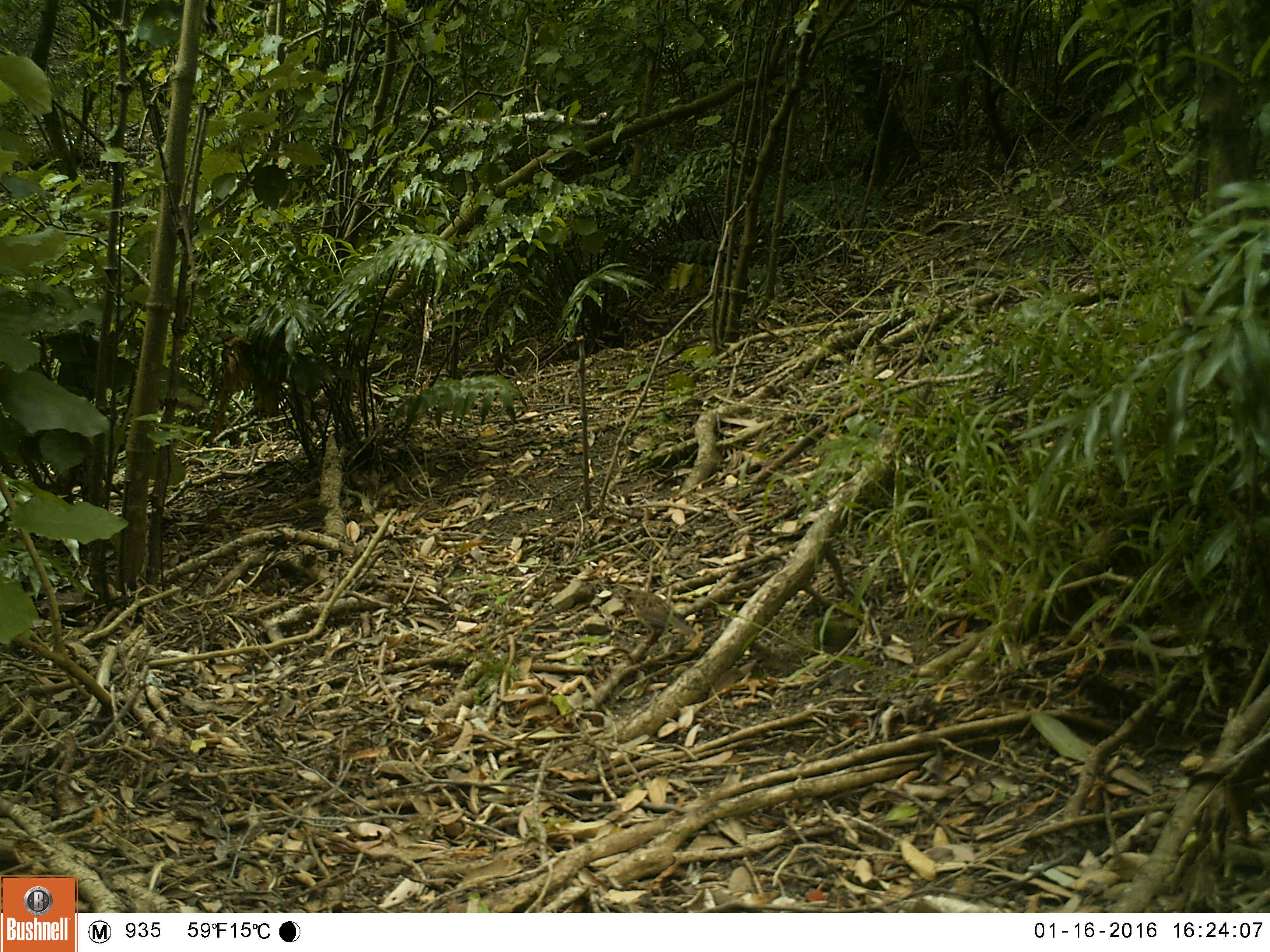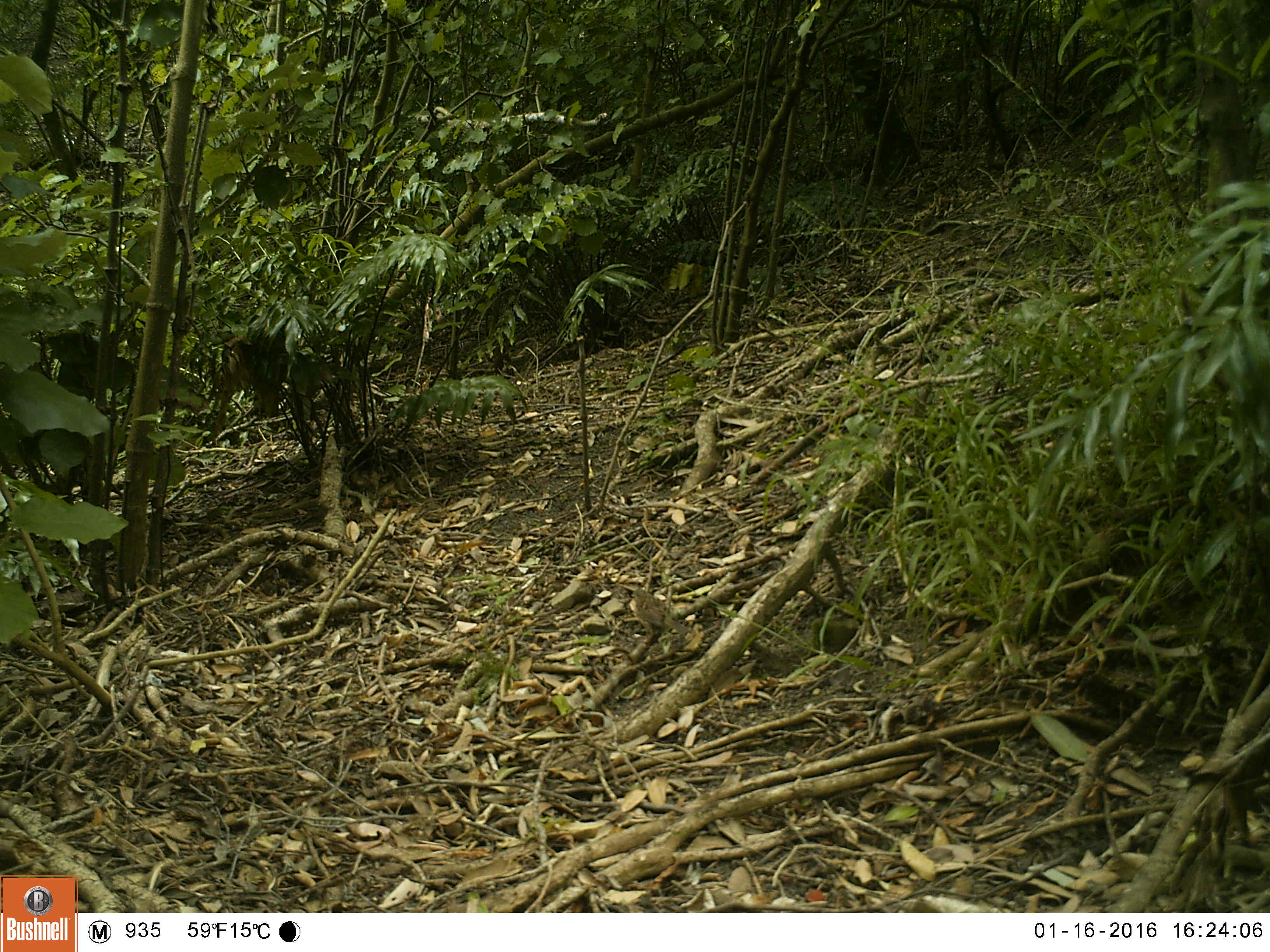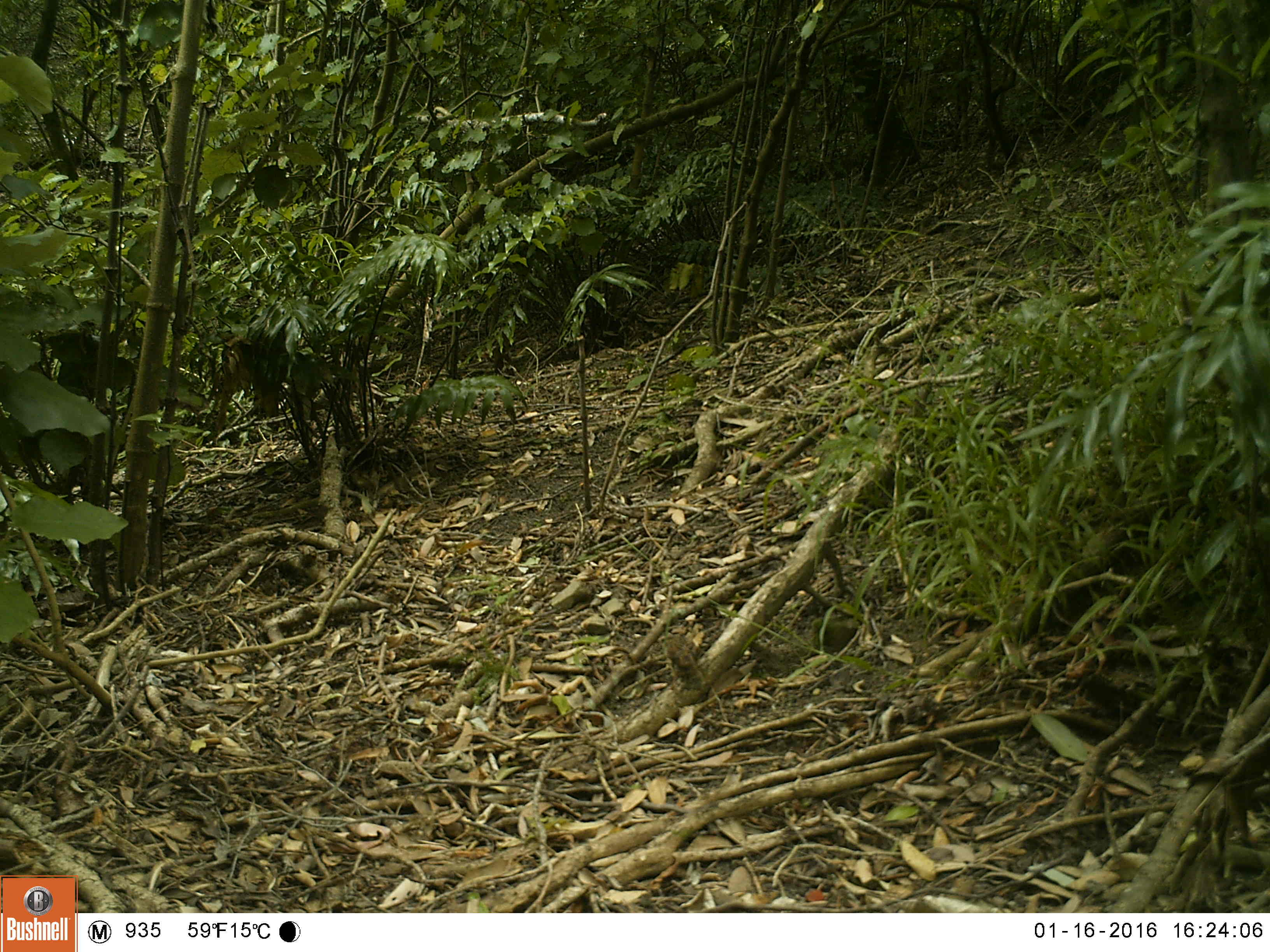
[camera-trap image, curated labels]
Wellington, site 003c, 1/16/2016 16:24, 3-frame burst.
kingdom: Animalia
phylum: Chordata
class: Aves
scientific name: Aves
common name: bird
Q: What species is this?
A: Bird (Aves).